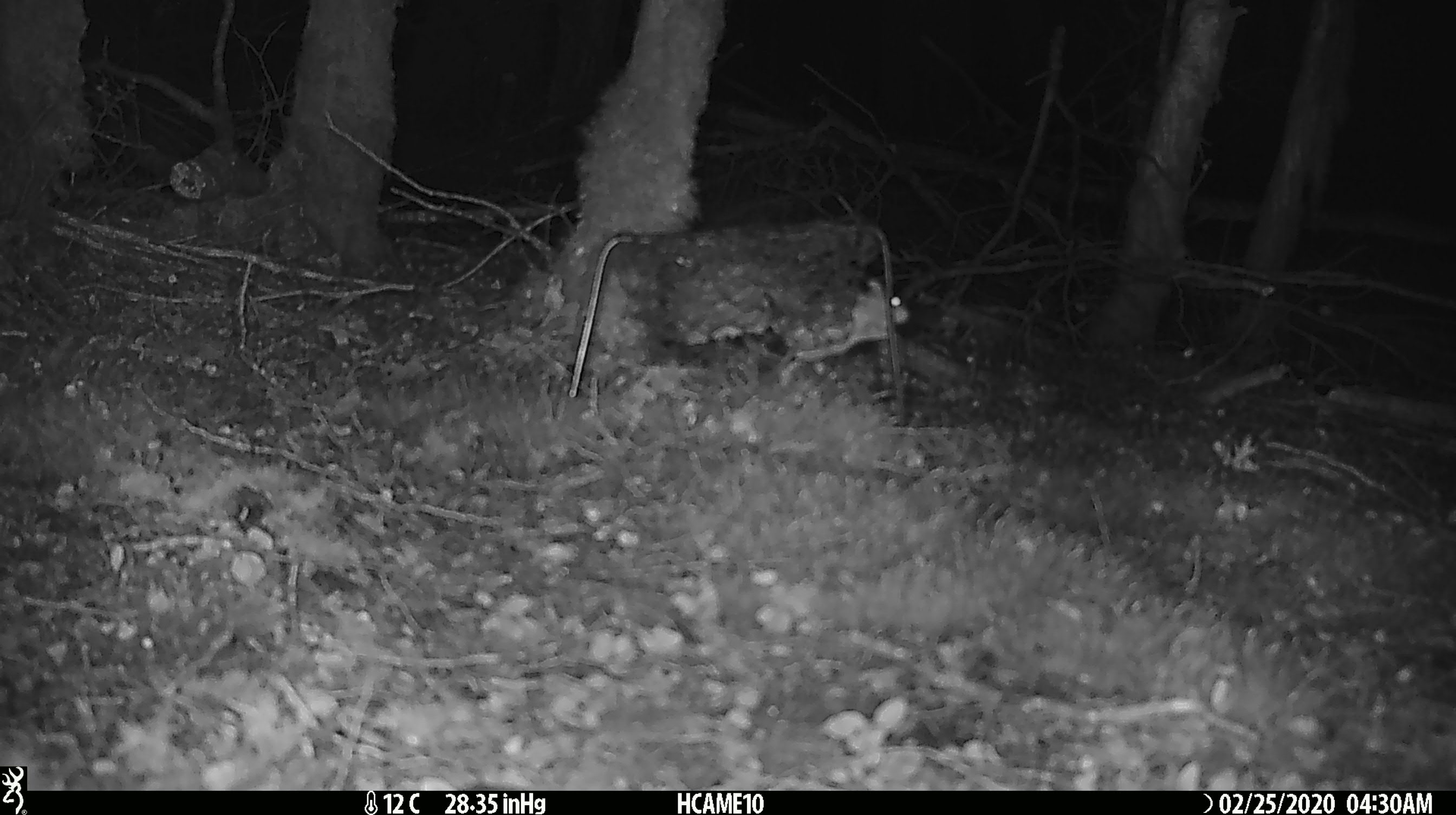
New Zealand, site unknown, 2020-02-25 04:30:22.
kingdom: Animalia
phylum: Chordata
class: Mammalia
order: Rodentia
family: Muridae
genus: Mus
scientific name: Mus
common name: mouse